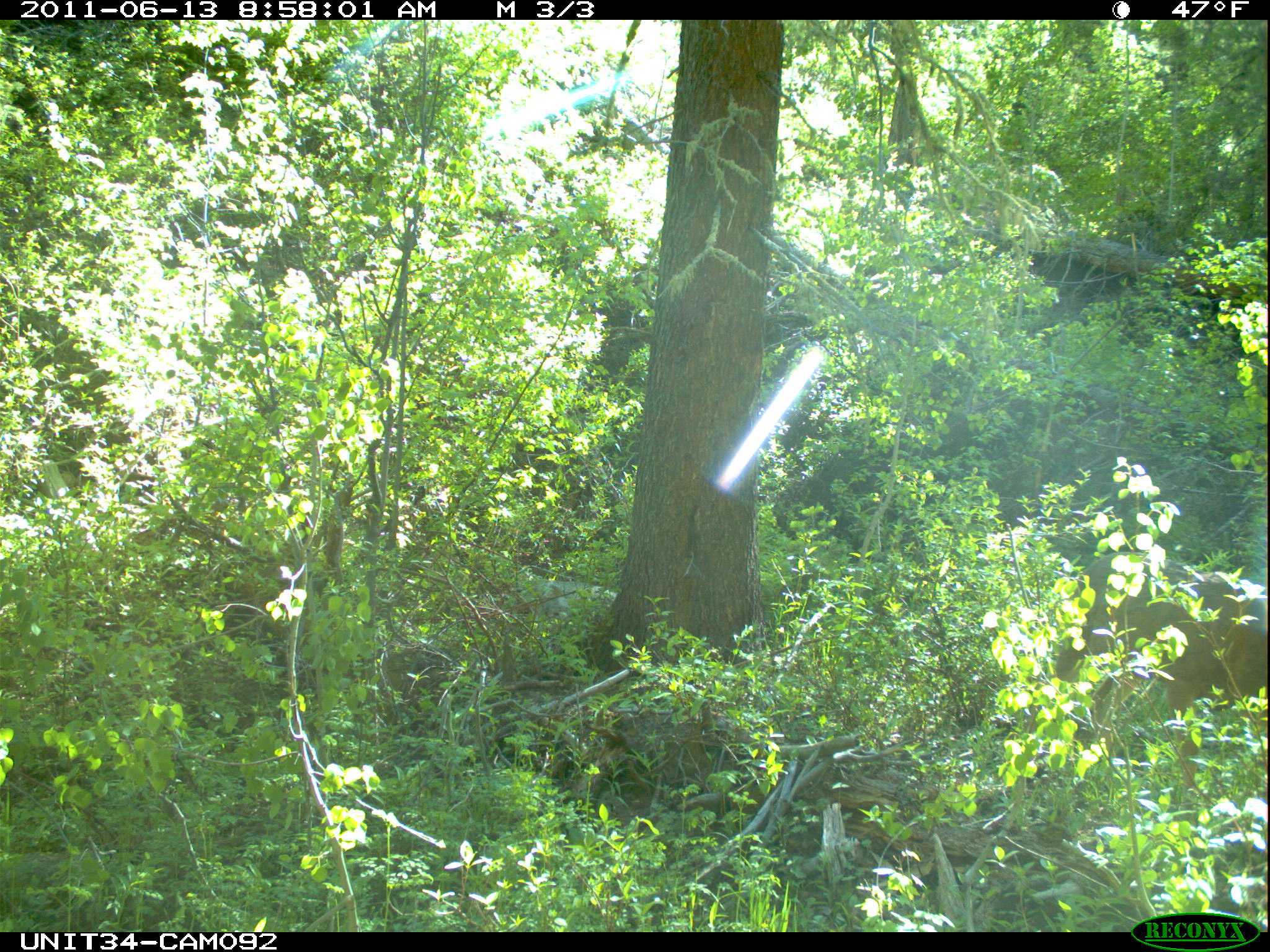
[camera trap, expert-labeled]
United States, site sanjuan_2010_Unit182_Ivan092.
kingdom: Animalia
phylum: Chordata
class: Mammalia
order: Artiodactyla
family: Cervidae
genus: Odocoileus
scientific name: Odocoileus hemionus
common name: mule deer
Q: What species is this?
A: Odocoileus hemionus (mule deer).